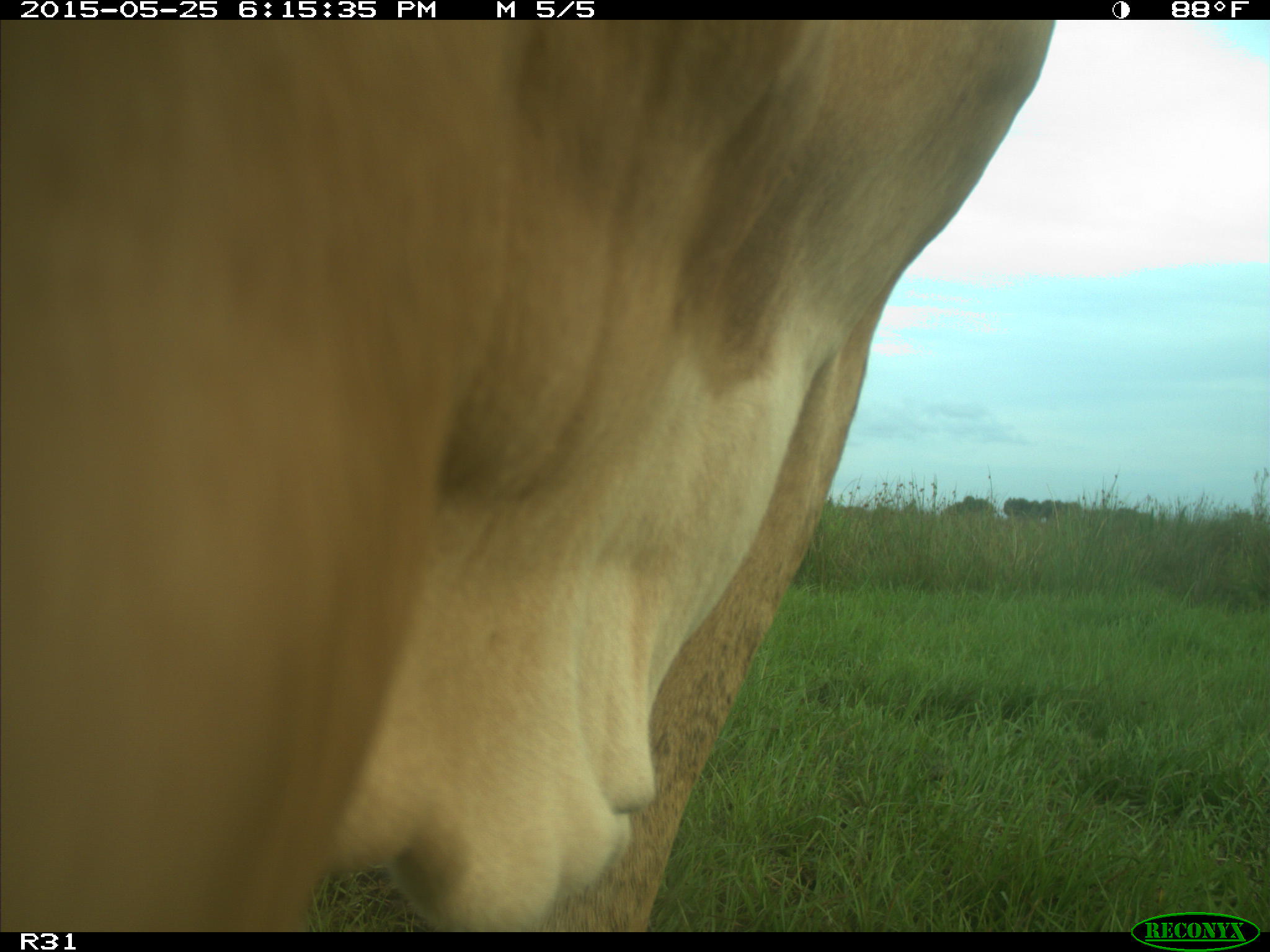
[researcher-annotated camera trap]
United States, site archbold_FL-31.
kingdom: Animalia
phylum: Chordata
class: Mammalia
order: Artiodactyla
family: Bovidae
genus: Bos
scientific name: Bos taurus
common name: domestic cow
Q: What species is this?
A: Bos taurus (domestic cow).